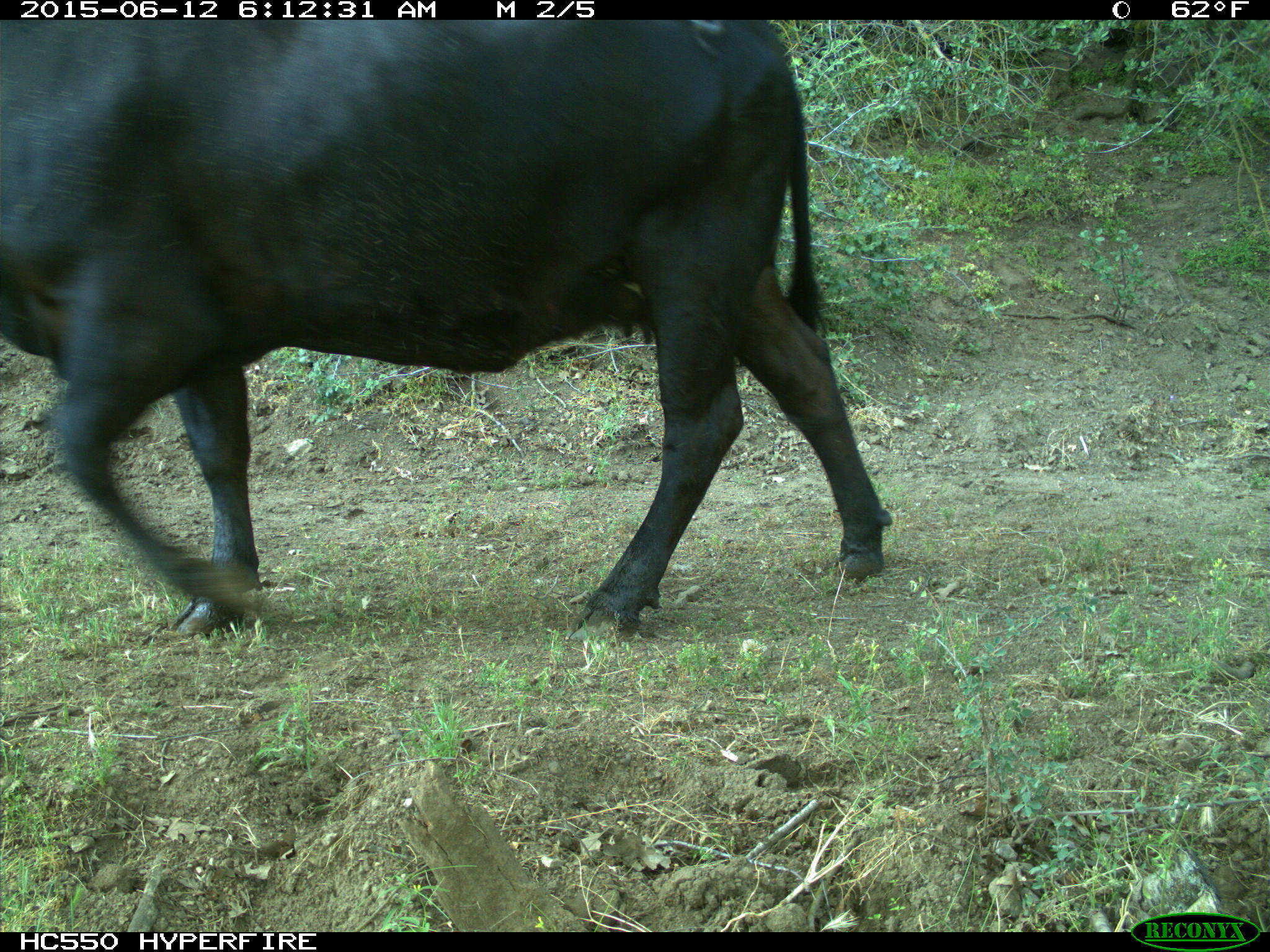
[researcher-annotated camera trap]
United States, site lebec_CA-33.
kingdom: Animalia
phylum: Chordata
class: Mammalia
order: Artiodactyla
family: Bovidae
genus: Bos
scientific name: Bos taurus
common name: domestic cow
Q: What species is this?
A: Bos taurus (domestic cow).